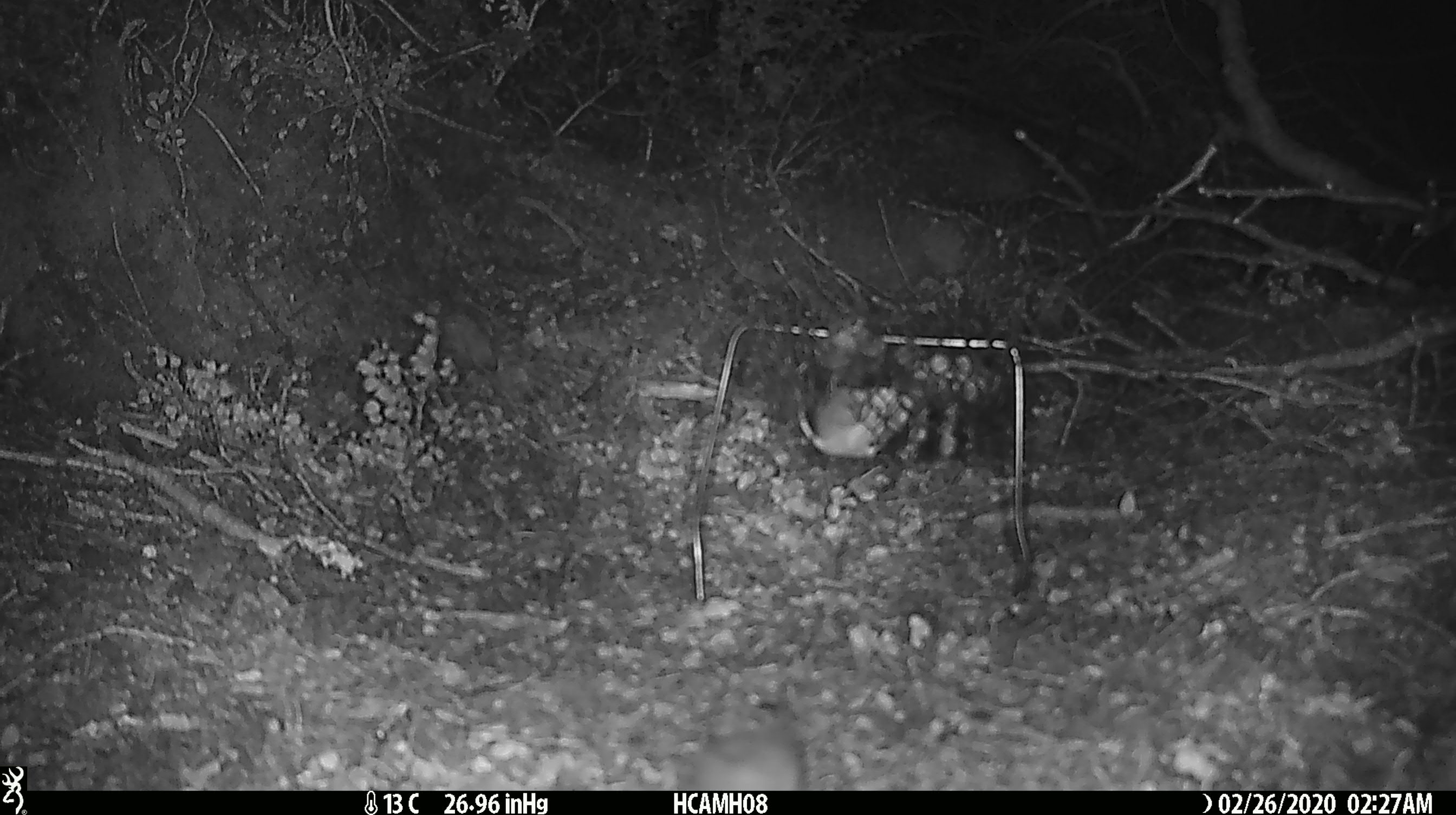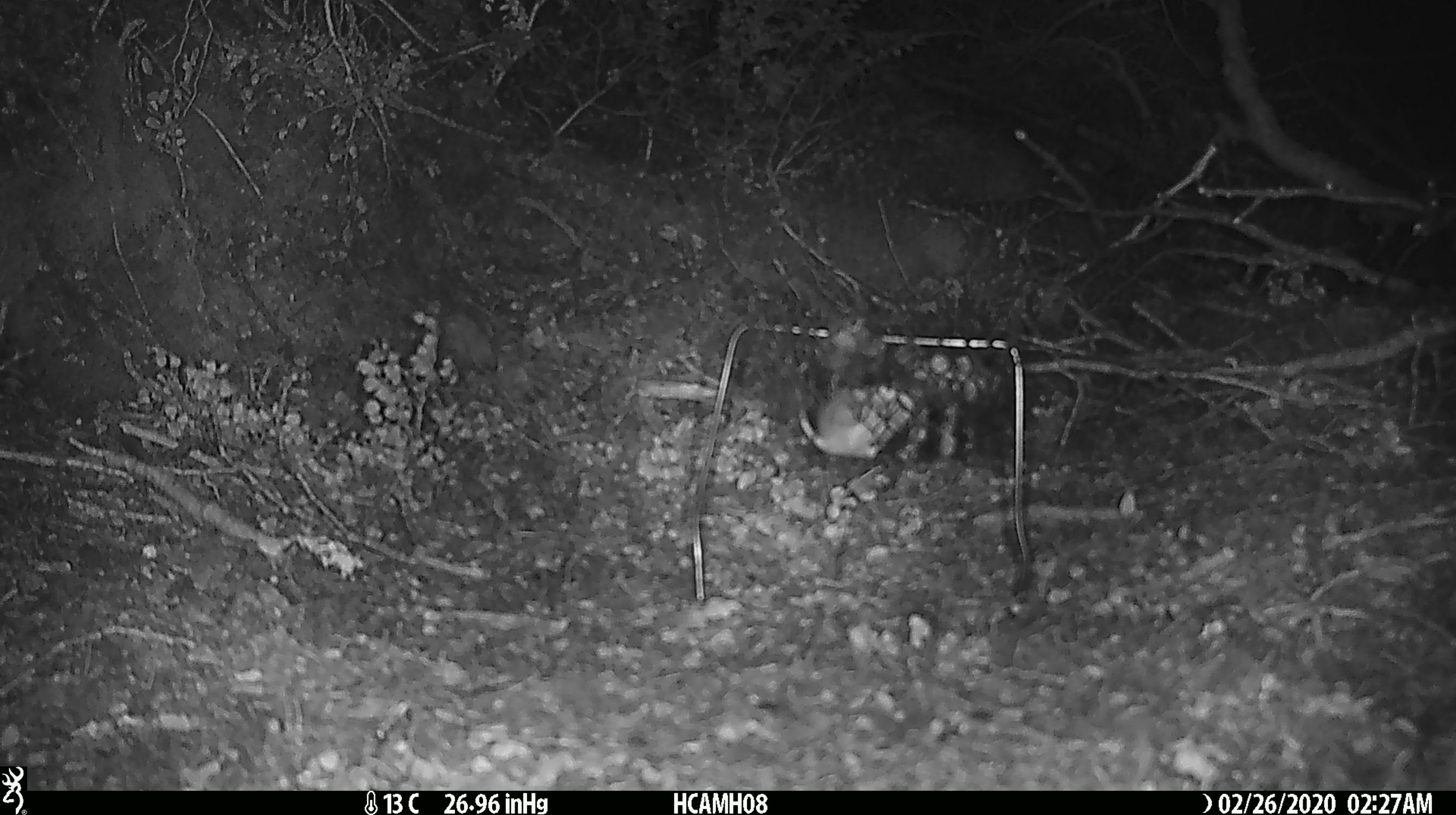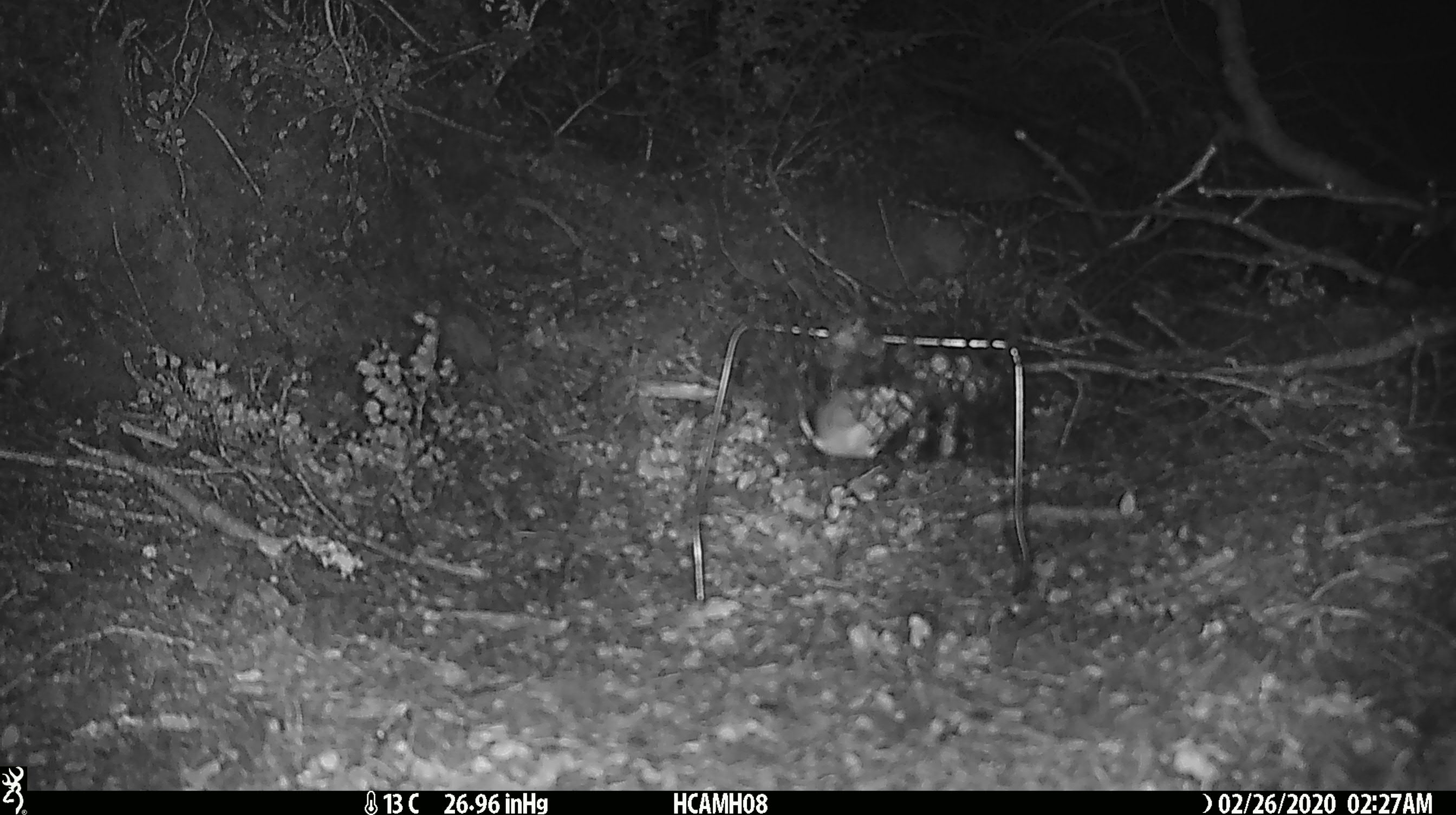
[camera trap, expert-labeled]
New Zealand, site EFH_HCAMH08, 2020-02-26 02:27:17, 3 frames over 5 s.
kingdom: Animalia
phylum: Chordata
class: Mammalia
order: Rodentia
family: Muridae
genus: Mus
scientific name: Mus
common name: mouse